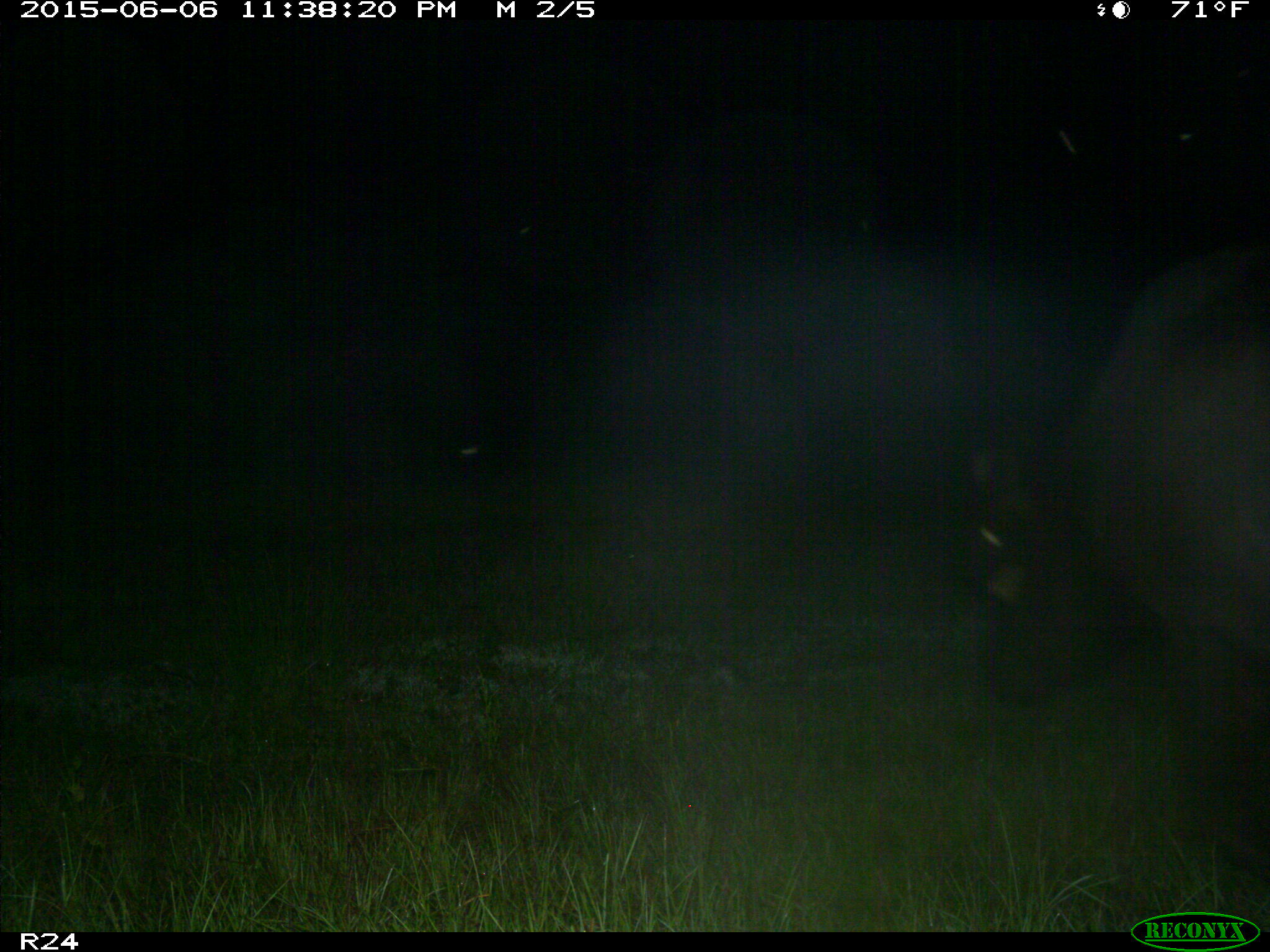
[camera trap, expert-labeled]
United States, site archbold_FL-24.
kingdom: Animalia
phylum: Chordata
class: Mammalia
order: Artiodactyla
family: Bovidae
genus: Bos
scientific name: Bos taurus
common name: domestic cow